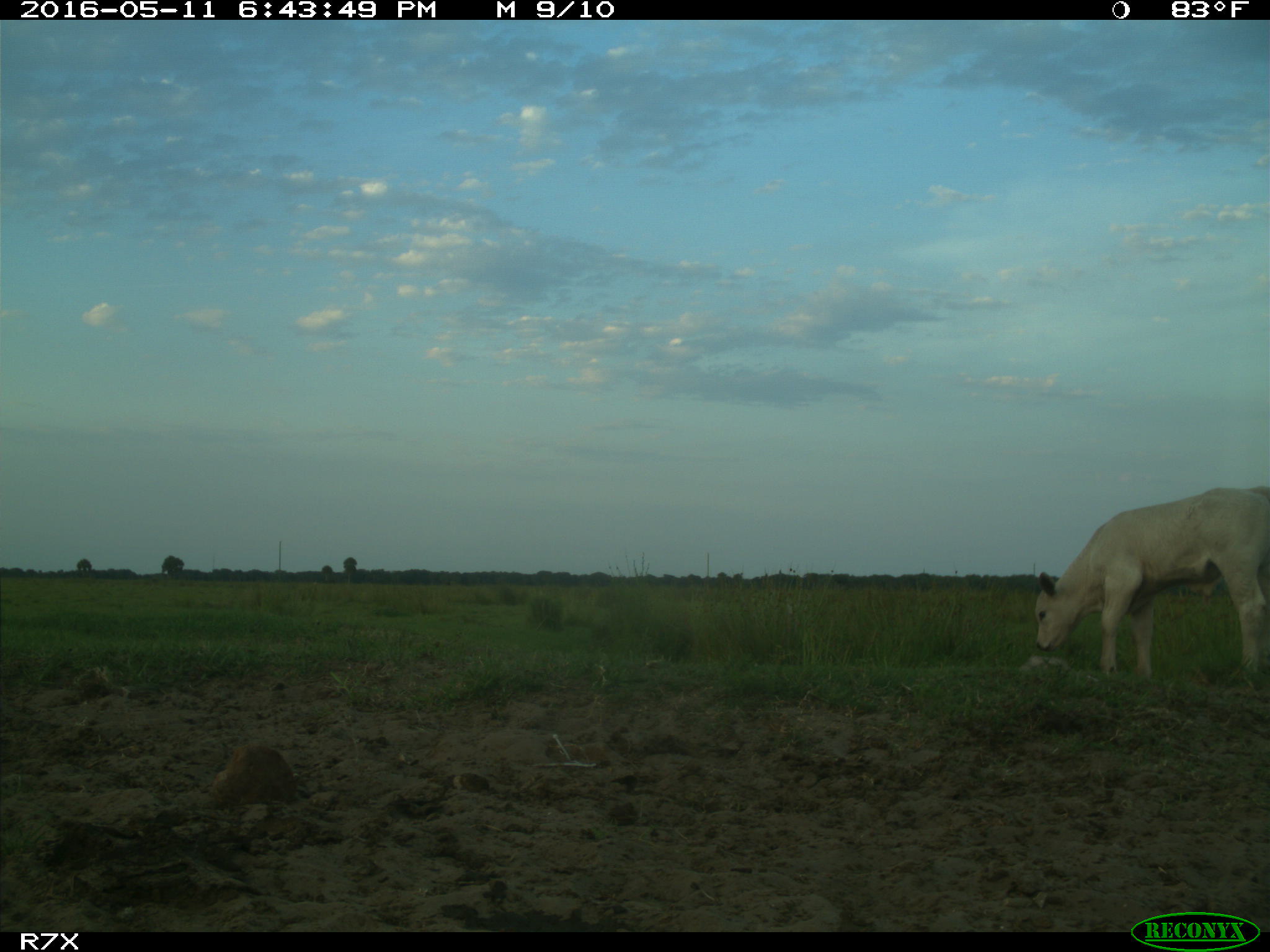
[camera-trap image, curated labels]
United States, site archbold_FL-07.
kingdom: Animalia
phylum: Chordata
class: Mammalia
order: Artiodactyla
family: Bovidae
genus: Bos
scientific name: Bos taurus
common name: domestic cow